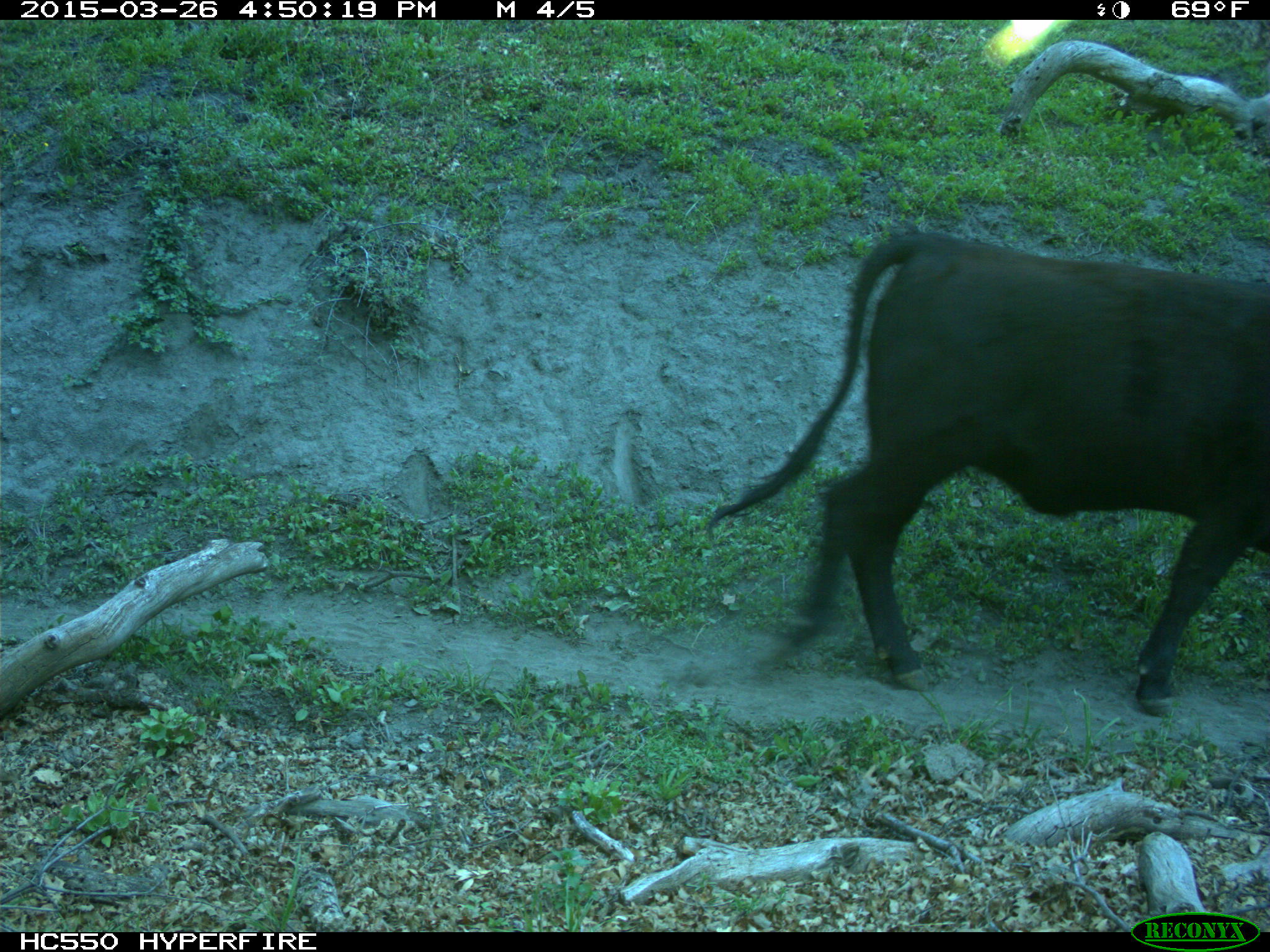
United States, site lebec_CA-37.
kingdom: Animalia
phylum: Chordata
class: Mammalia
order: Artiodactyla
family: Bovidae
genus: Bos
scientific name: Bos taurus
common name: domestic cow